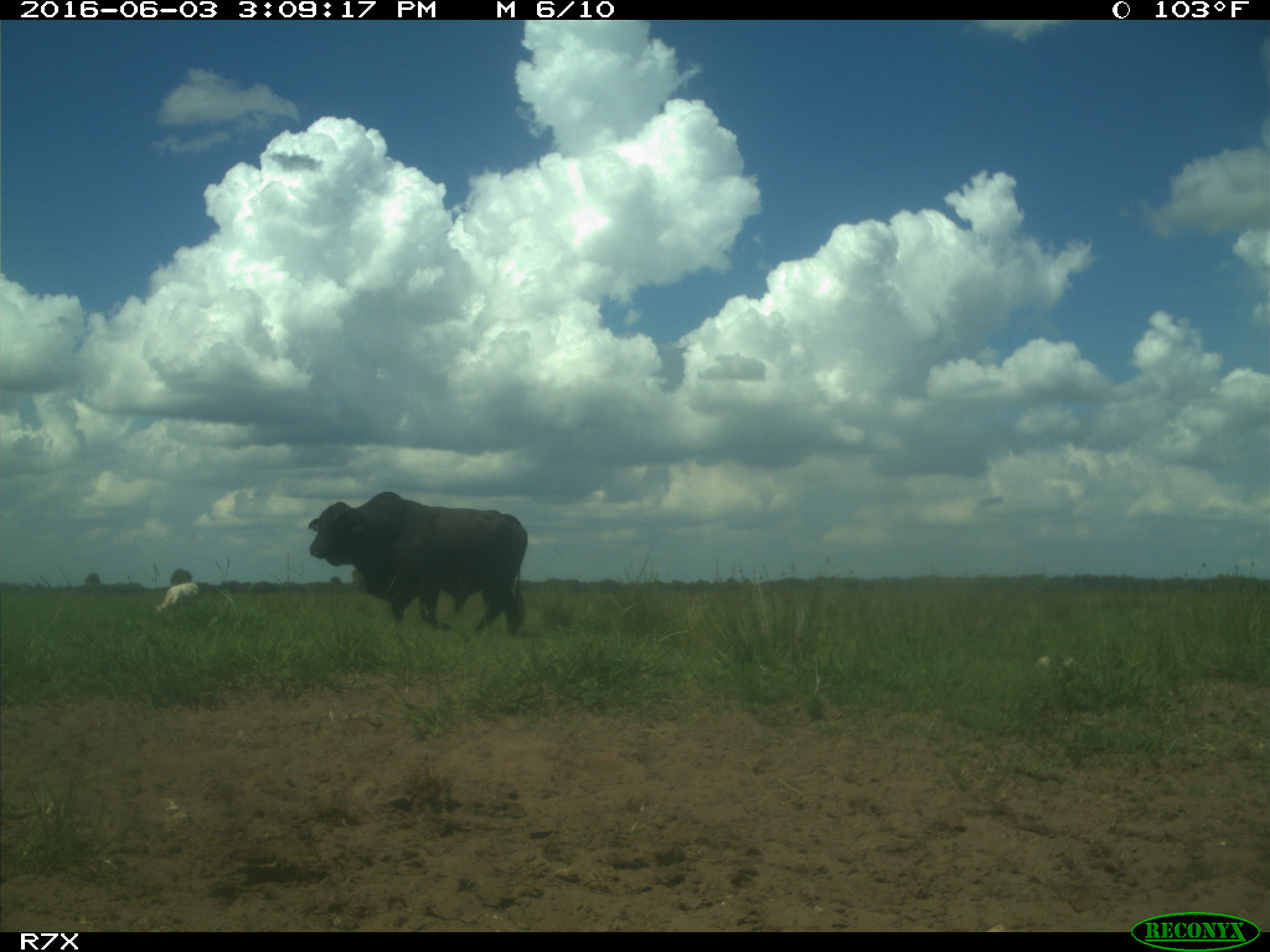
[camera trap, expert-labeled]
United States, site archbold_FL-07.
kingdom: Animalia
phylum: Chordata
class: Mammalia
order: Artiodactyla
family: Bovidae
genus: Bos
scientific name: Bos taurus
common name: domestic cow